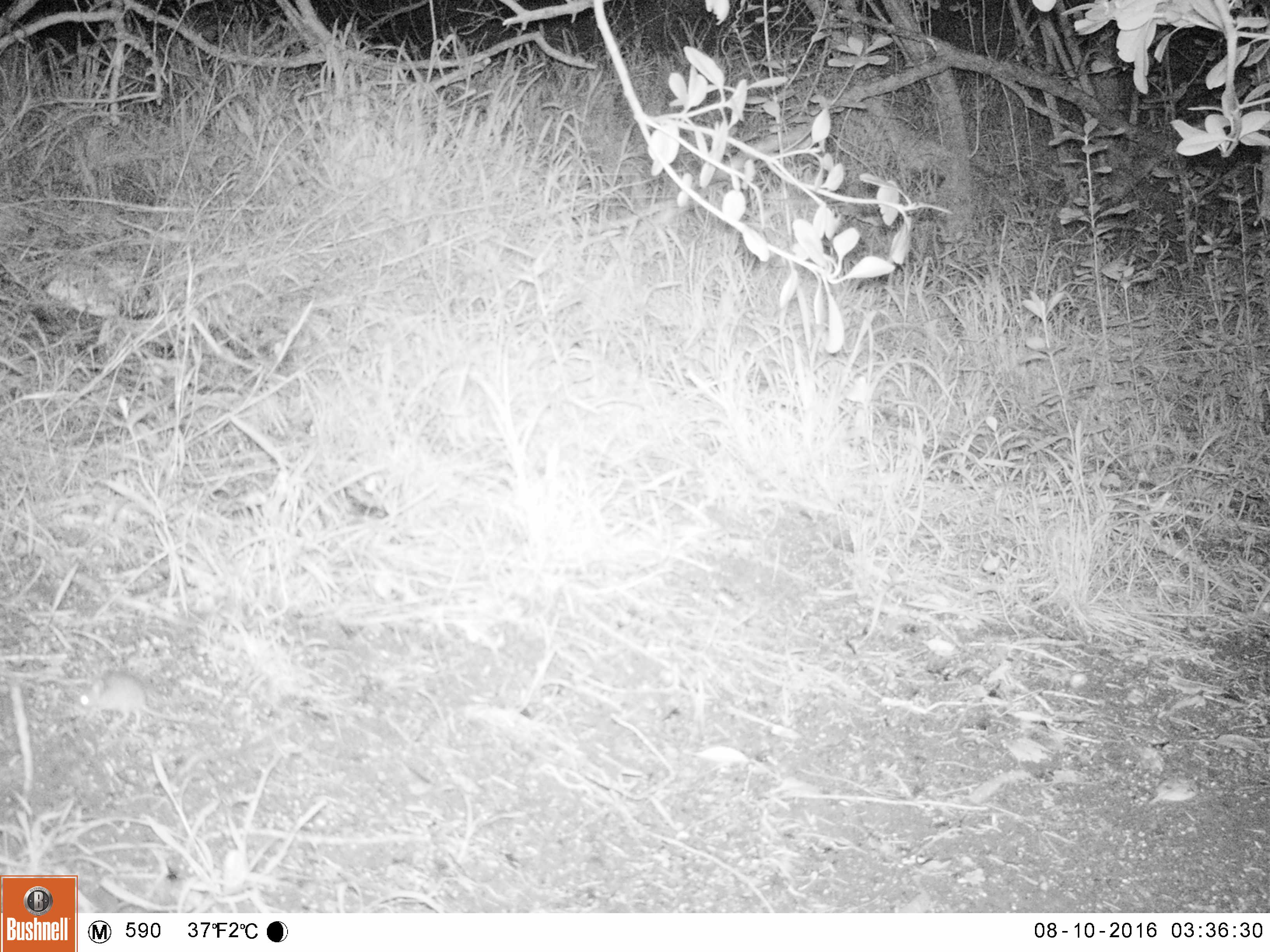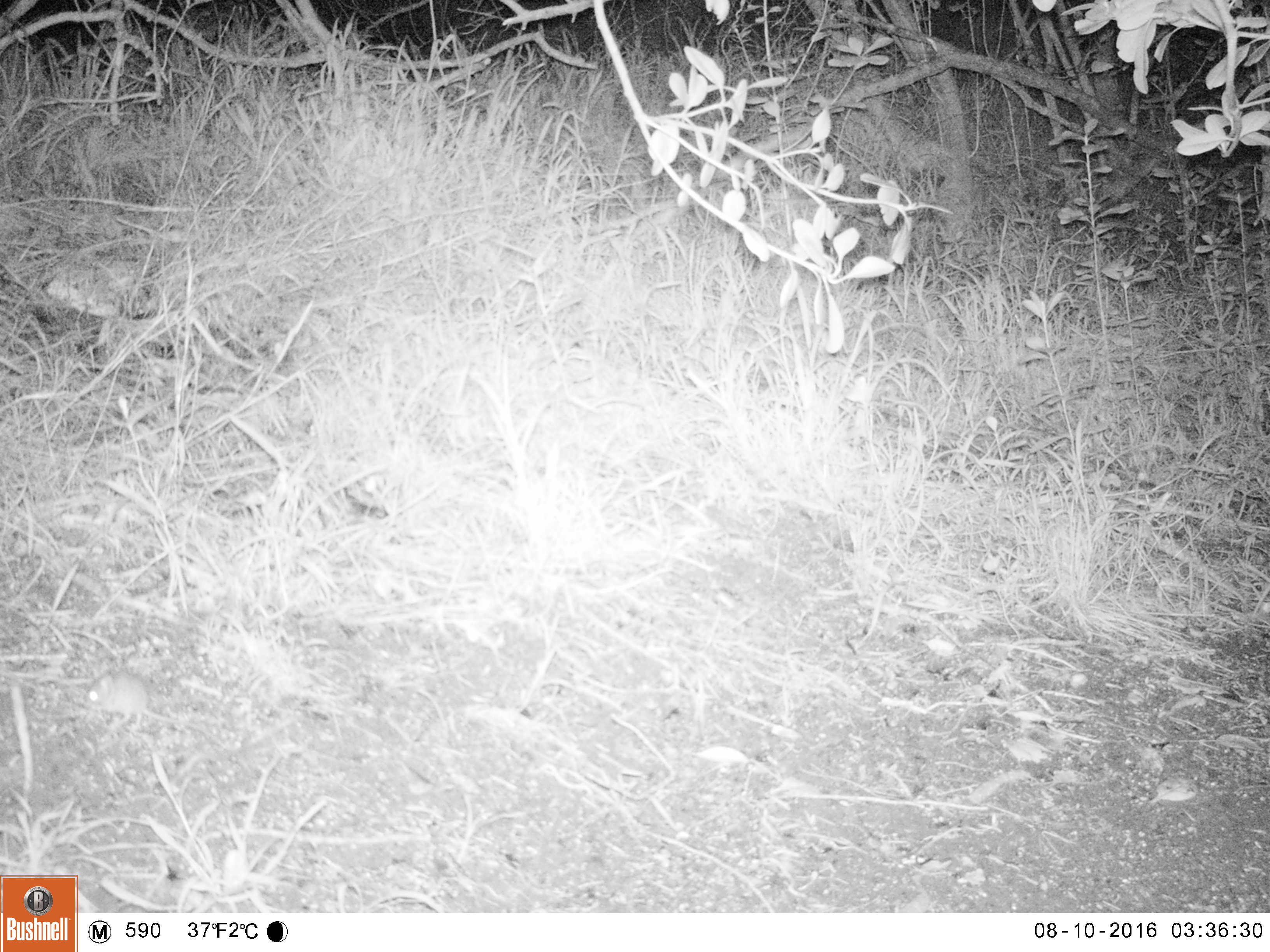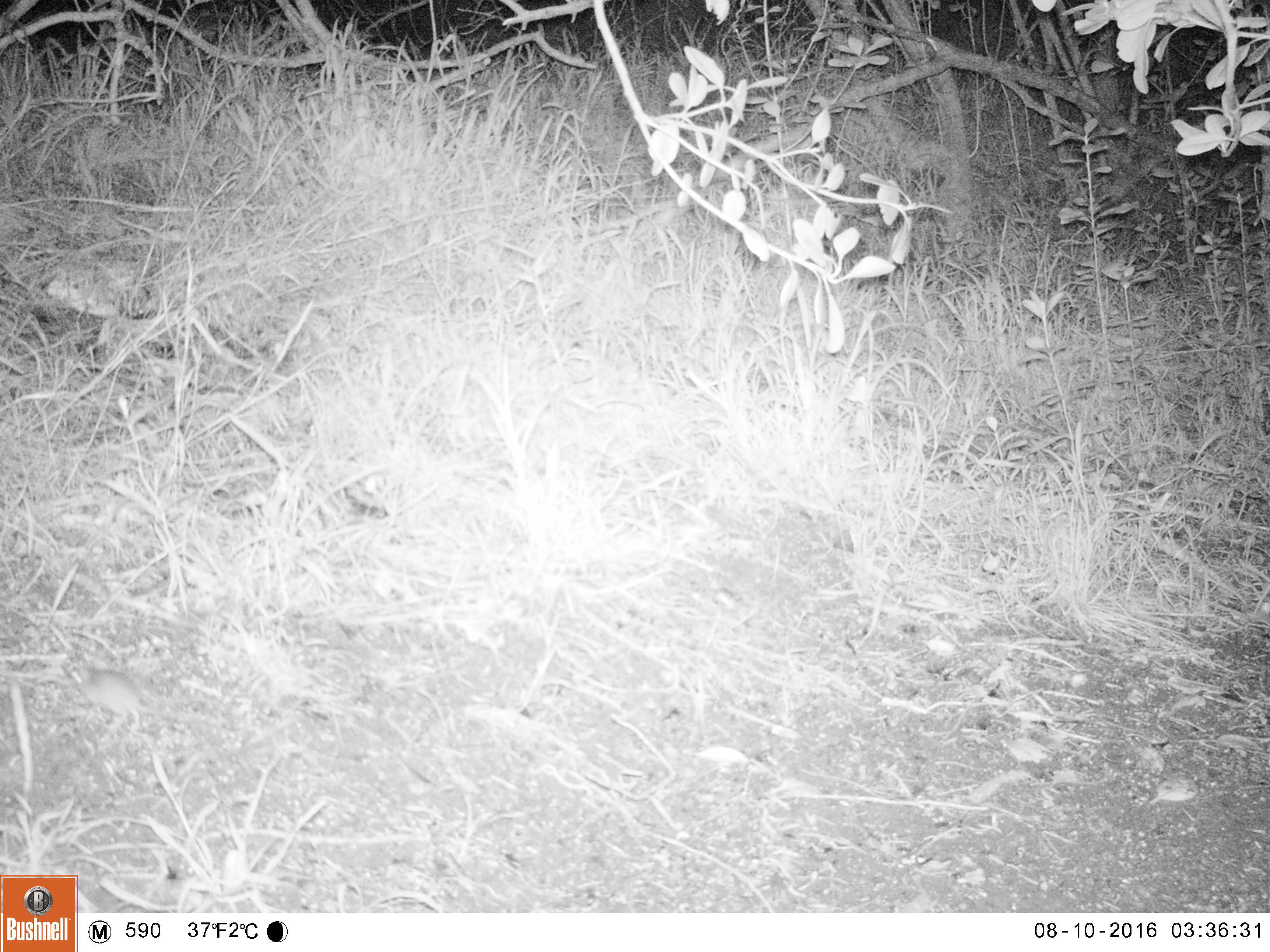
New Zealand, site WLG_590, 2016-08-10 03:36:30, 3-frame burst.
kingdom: Animalia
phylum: Chordata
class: Mammalia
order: Rodentia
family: Muridae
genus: Mus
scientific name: Mus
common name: mouse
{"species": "mouse (Mus)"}